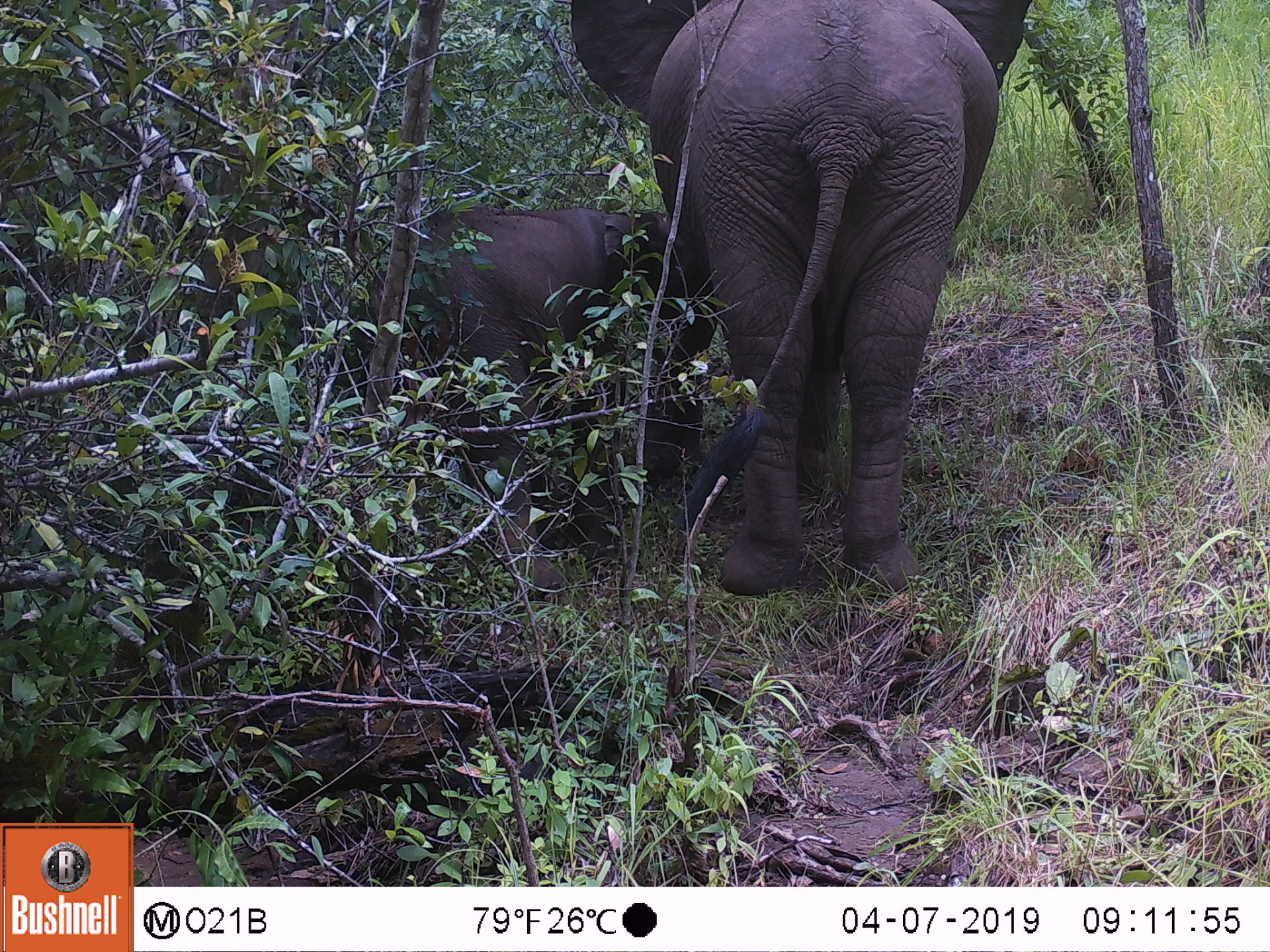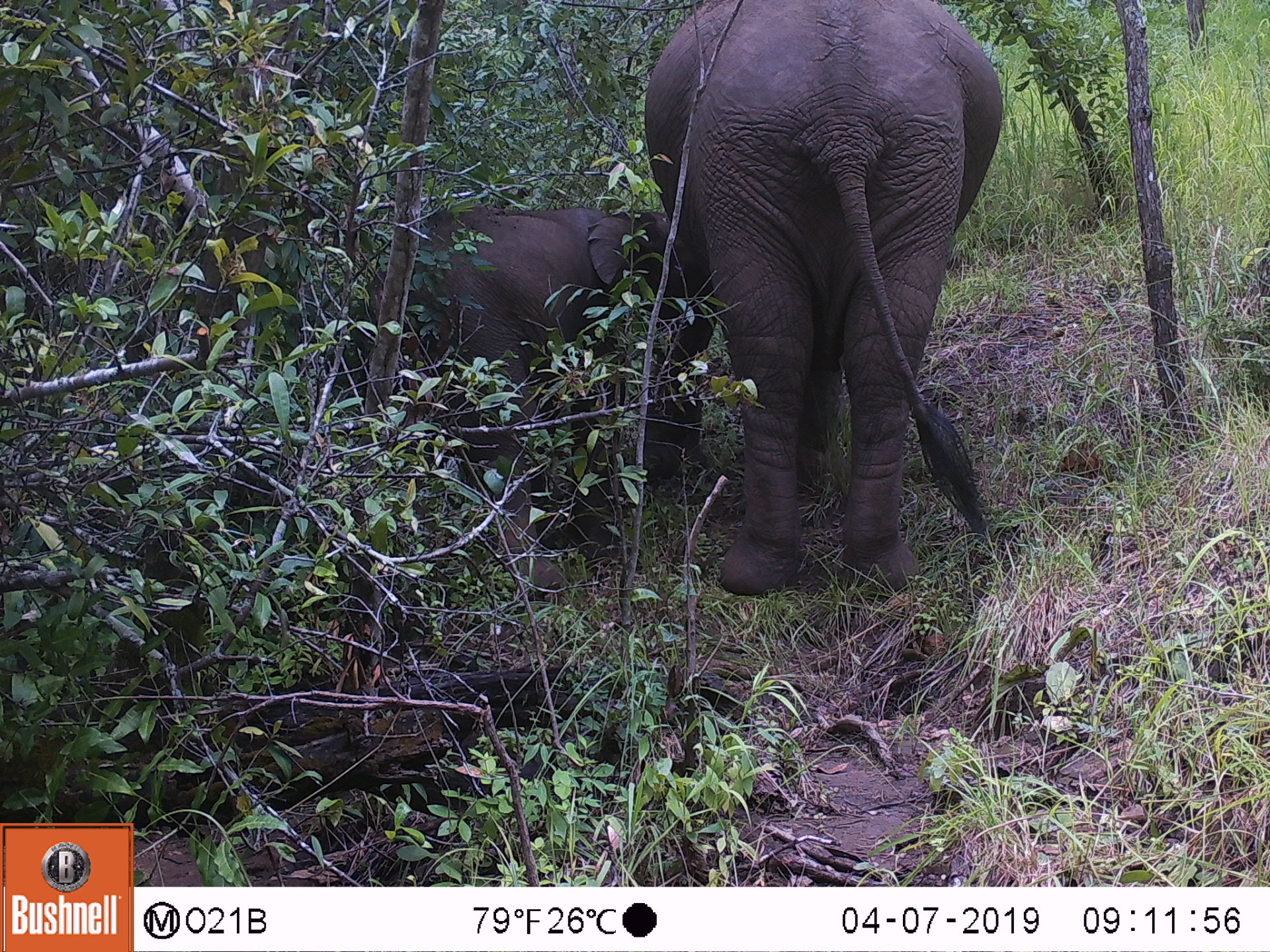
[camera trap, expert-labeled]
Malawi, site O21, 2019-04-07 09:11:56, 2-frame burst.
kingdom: Animalia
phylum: Chordata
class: Mammalia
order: Proboscidea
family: Elephantidae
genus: Loxodonta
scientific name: Loxodonta africana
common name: african savanna elephant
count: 2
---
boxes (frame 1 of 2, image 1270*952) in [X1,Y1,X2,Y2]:
african savanna elephant: [558,0,1038,592]; [347,202,716,598]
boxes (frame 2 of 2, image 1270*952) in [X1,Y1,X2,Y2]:
african savanna elephant: [607,0,1052,595]; [365,199,714,607]